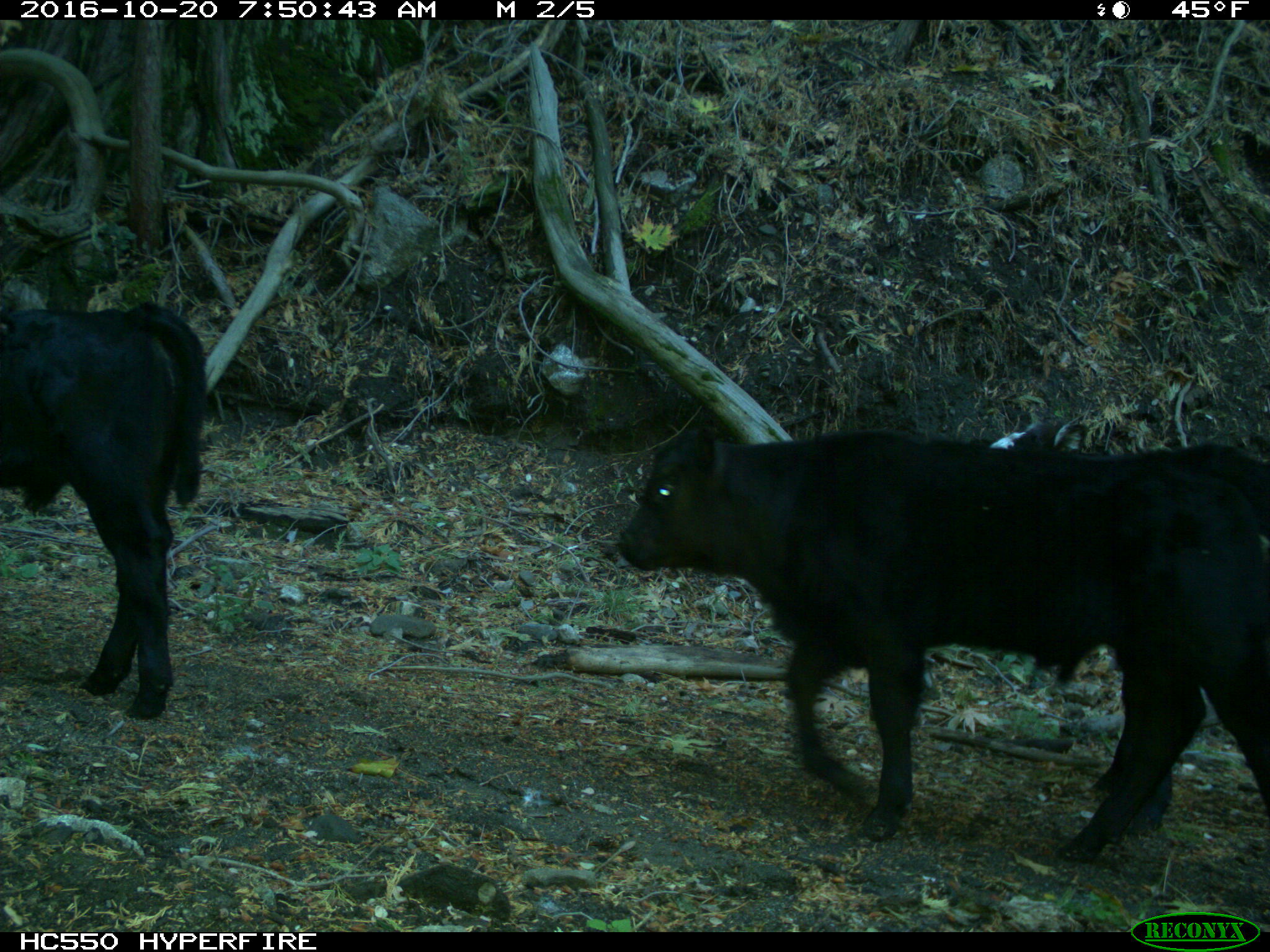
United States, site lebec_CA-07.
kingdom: Animalia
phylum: Chordata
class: Mammalia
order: Artiodactyla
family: Bovidae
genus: Bos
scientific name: Bos taurus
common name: domestic cow